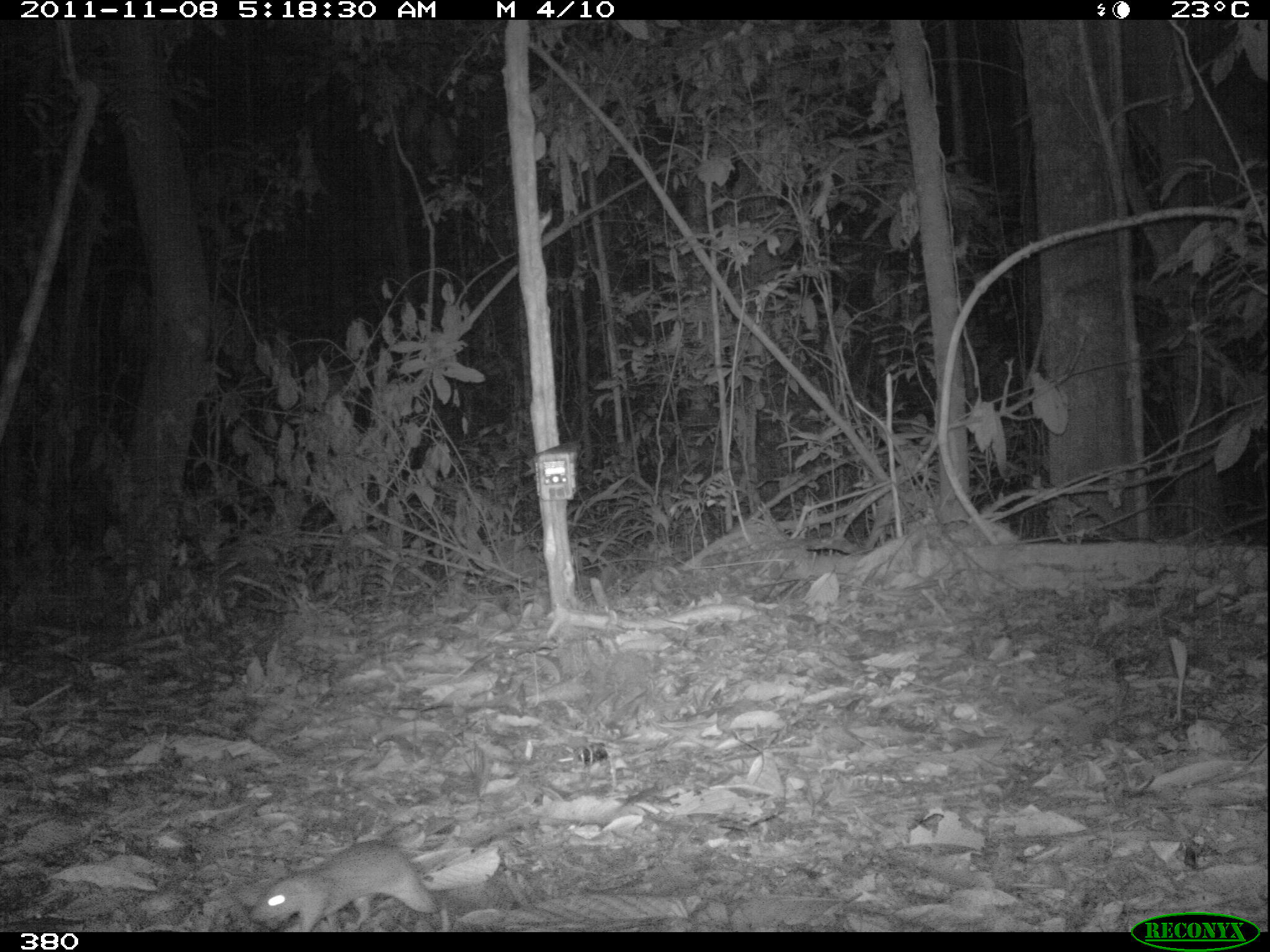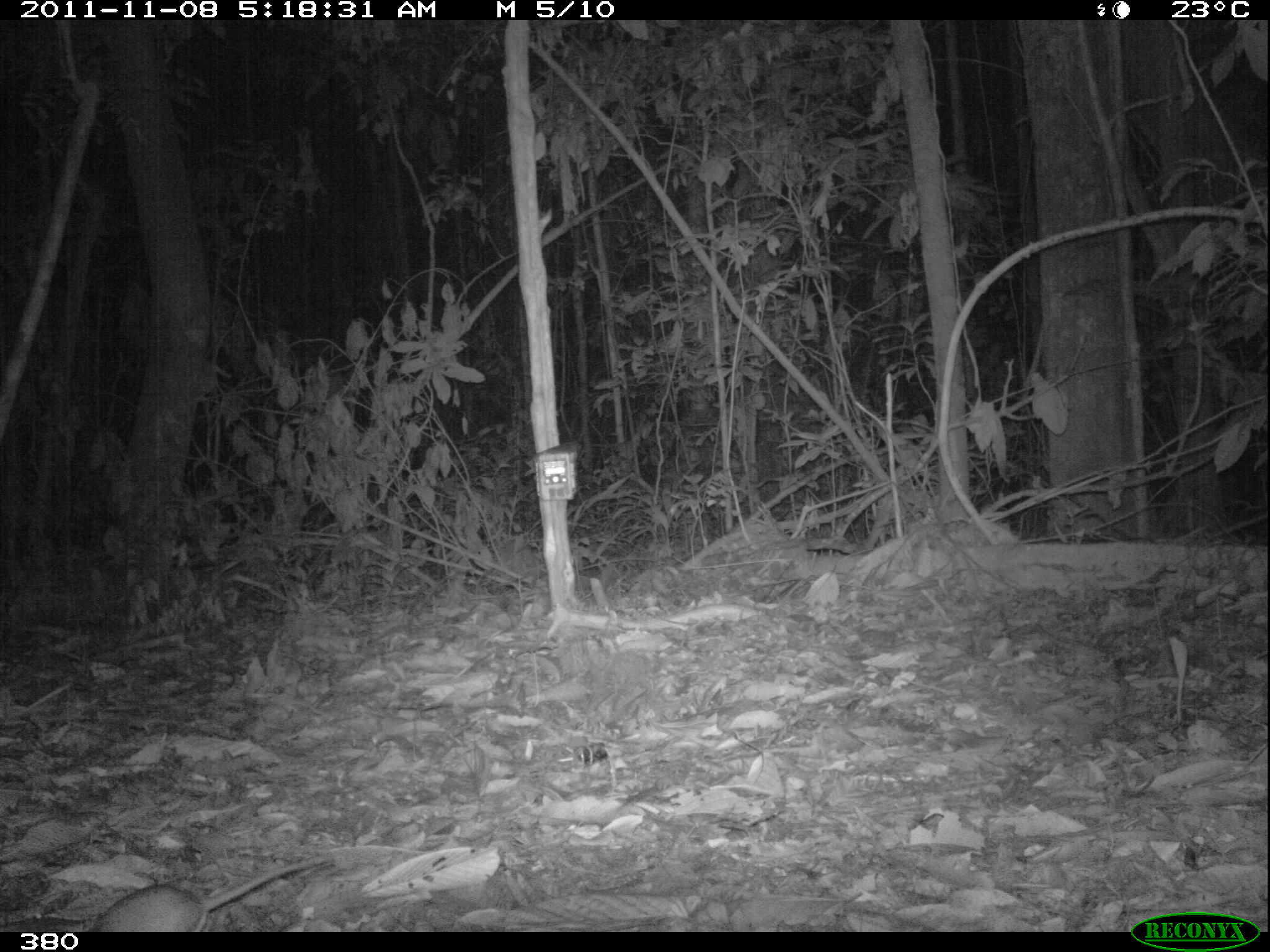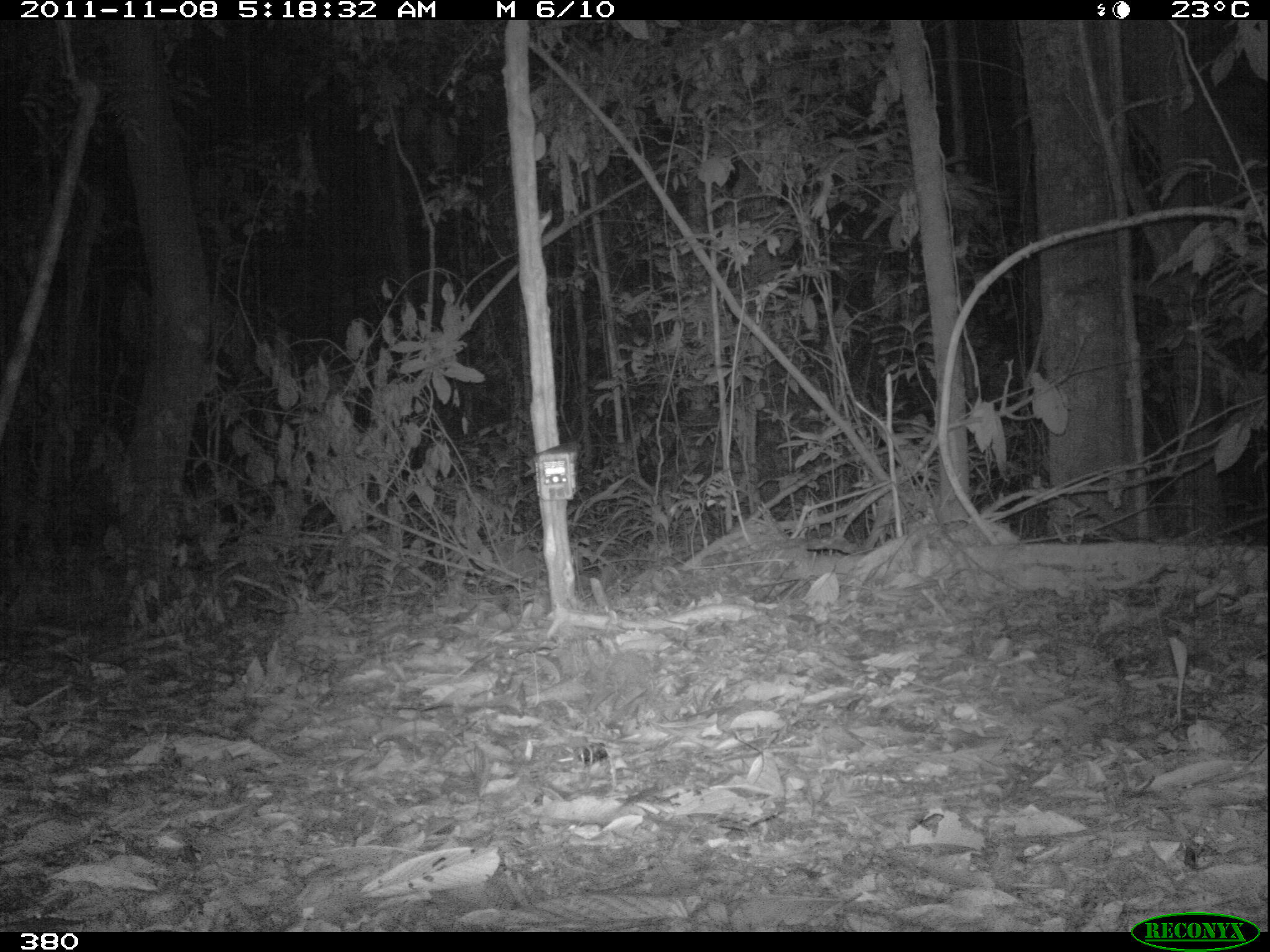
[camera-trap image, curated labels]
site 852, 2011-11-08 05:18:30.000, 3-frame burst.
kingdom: Animalia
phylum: Chordata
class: Mammalia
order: Rodentia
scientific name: Rodentia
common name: rodents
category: unknown rodent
Unknown rodent (rodents) (Rodentia).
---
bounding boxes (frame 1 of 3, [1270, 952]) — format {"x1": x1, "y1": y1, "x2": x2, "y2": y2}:
unknown rodent: {"x1": 249, "y1": 838, "x2": 449, "y2": 931}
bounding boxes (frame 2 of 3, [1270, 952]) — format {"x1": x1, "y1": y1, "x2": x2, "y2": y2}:
unknown rodent: {"x1": 91, "y1": 853, "x2": 334, "y2": 932}